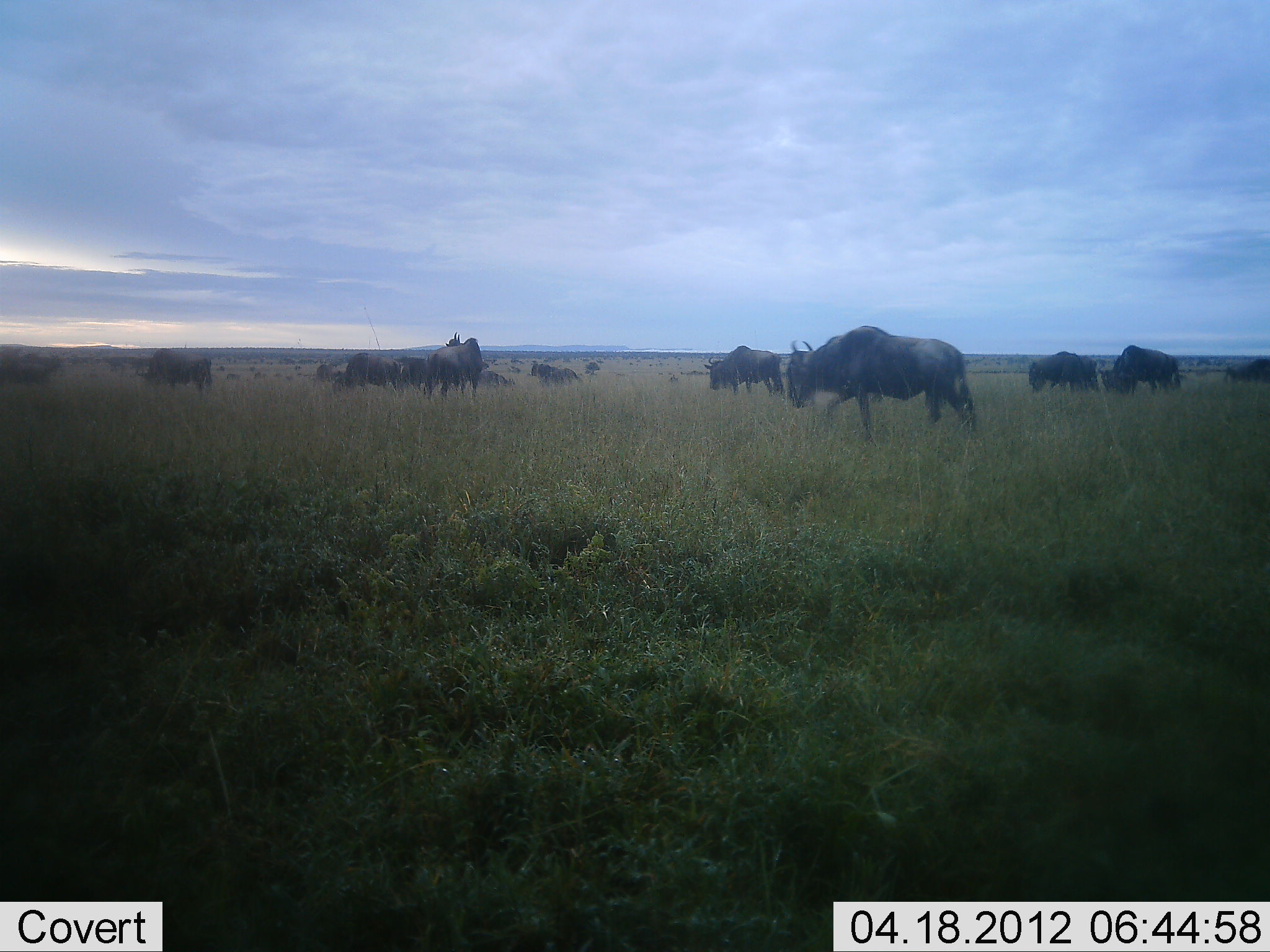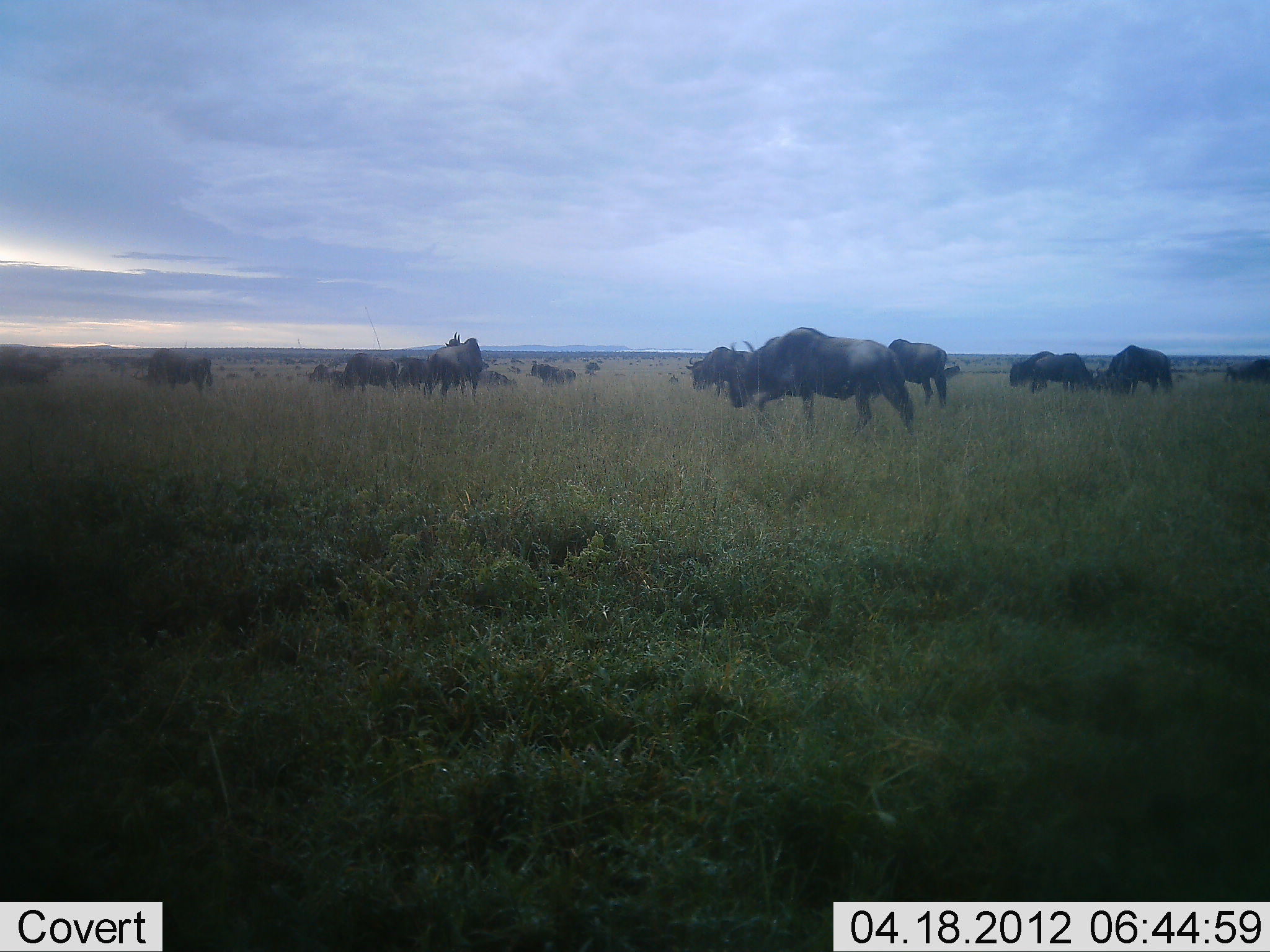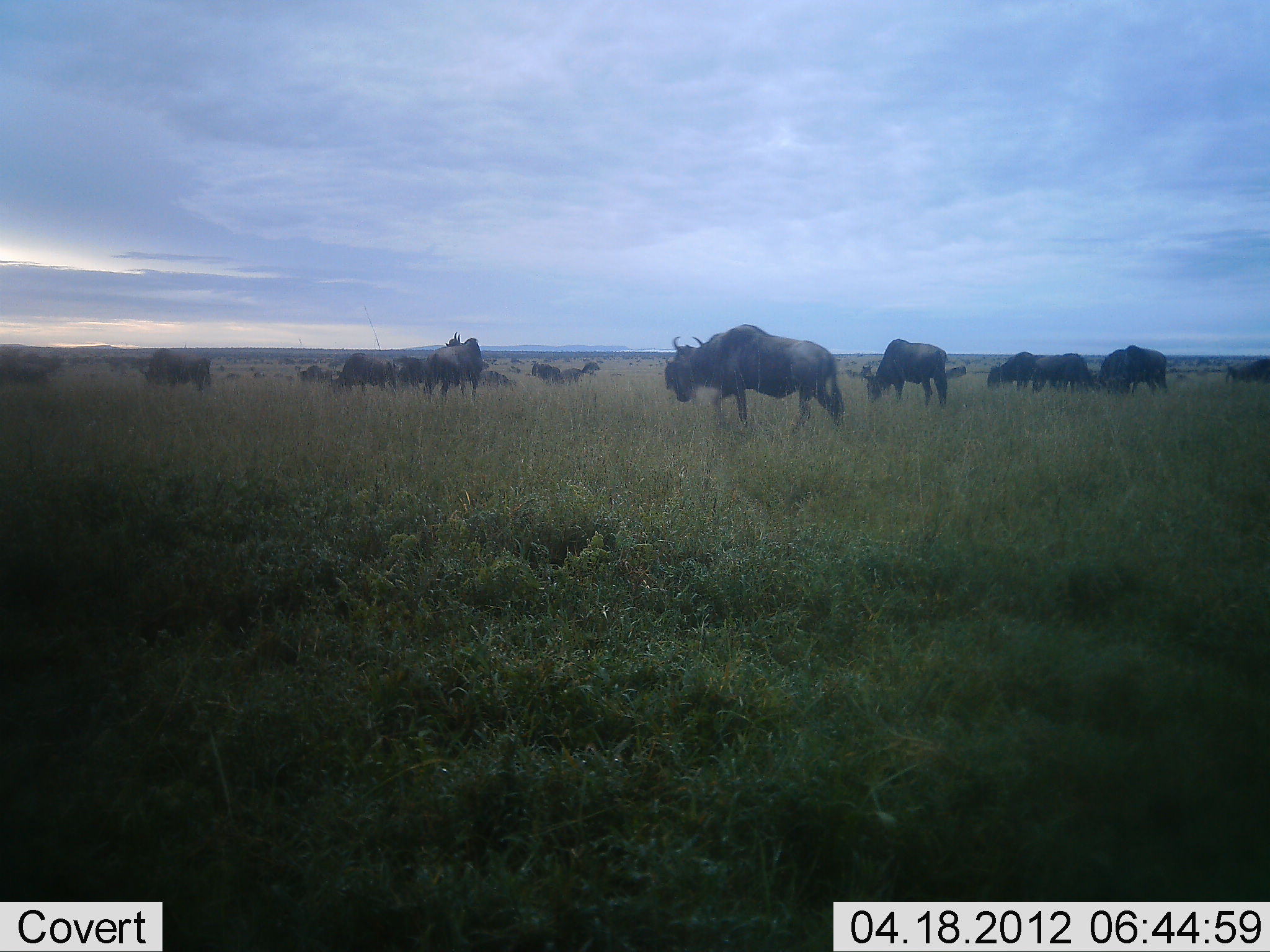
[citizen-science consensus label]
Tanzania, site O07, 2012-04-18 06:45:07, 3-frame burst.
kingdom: Animalia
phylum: Chordata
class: Mammalia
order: Artiodactyla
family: Bovidae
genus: Connochaetes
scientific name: Connochaetes taurinus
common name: blue wildebeest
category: wildebeest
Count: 11-50.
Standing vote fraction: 65%.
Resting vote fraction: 12%.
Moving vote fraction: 76%.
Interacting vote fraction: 0%.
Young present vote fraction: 0%.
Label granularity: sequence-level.